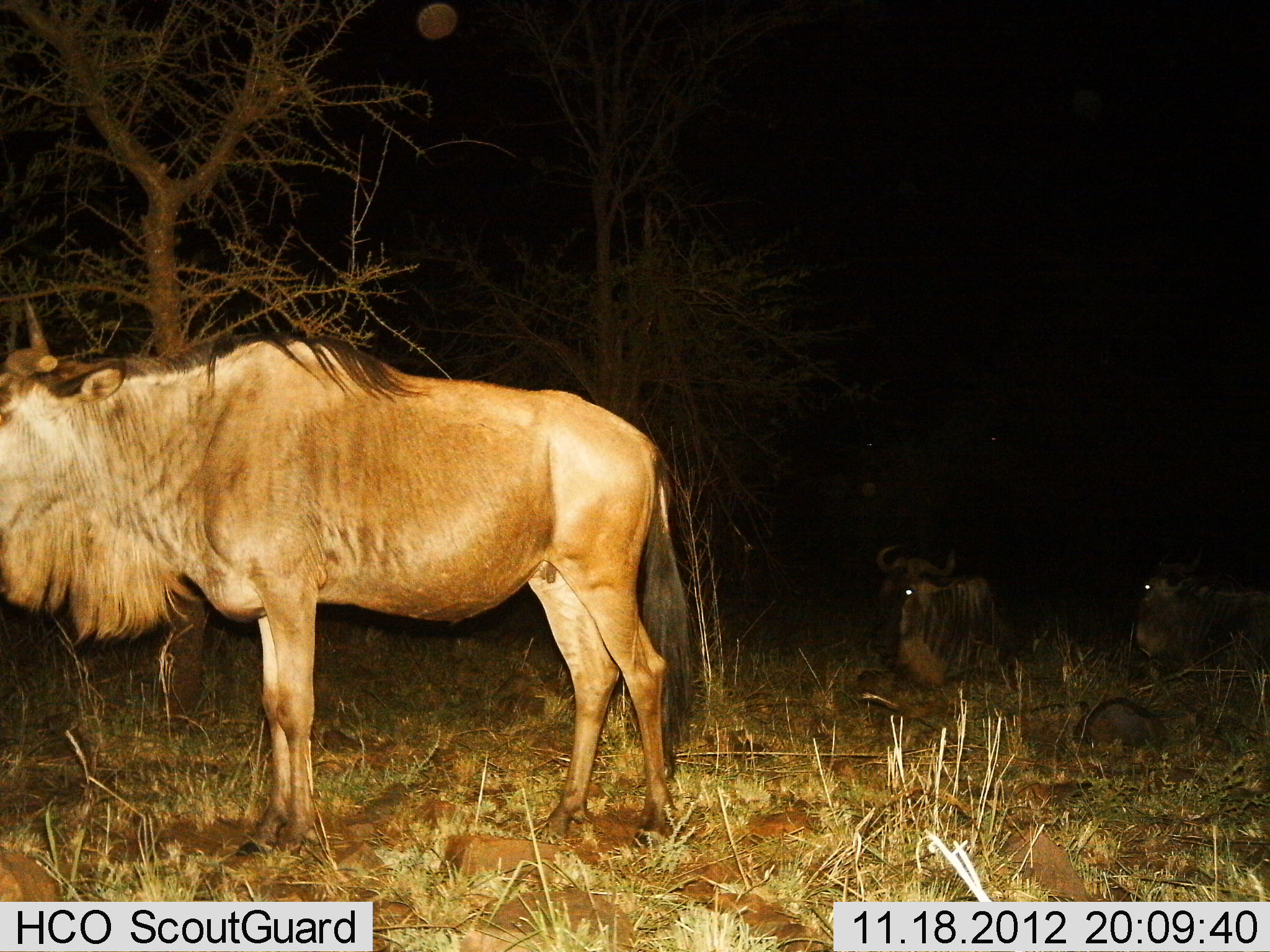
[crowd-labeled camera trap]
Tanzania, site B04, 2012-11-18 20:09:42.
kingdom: Animalia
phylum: Chordata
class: Mammalia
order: Artiodactyla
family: Bovidae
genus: Connochaetes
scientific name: Connochaetes taurinus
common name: blue wildebeest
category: wildebeest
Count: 3.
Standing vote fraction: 73%.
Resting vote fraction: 91%.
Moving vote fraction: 0%.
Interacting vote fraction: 0%.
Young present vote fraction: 0%.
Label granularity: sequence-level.